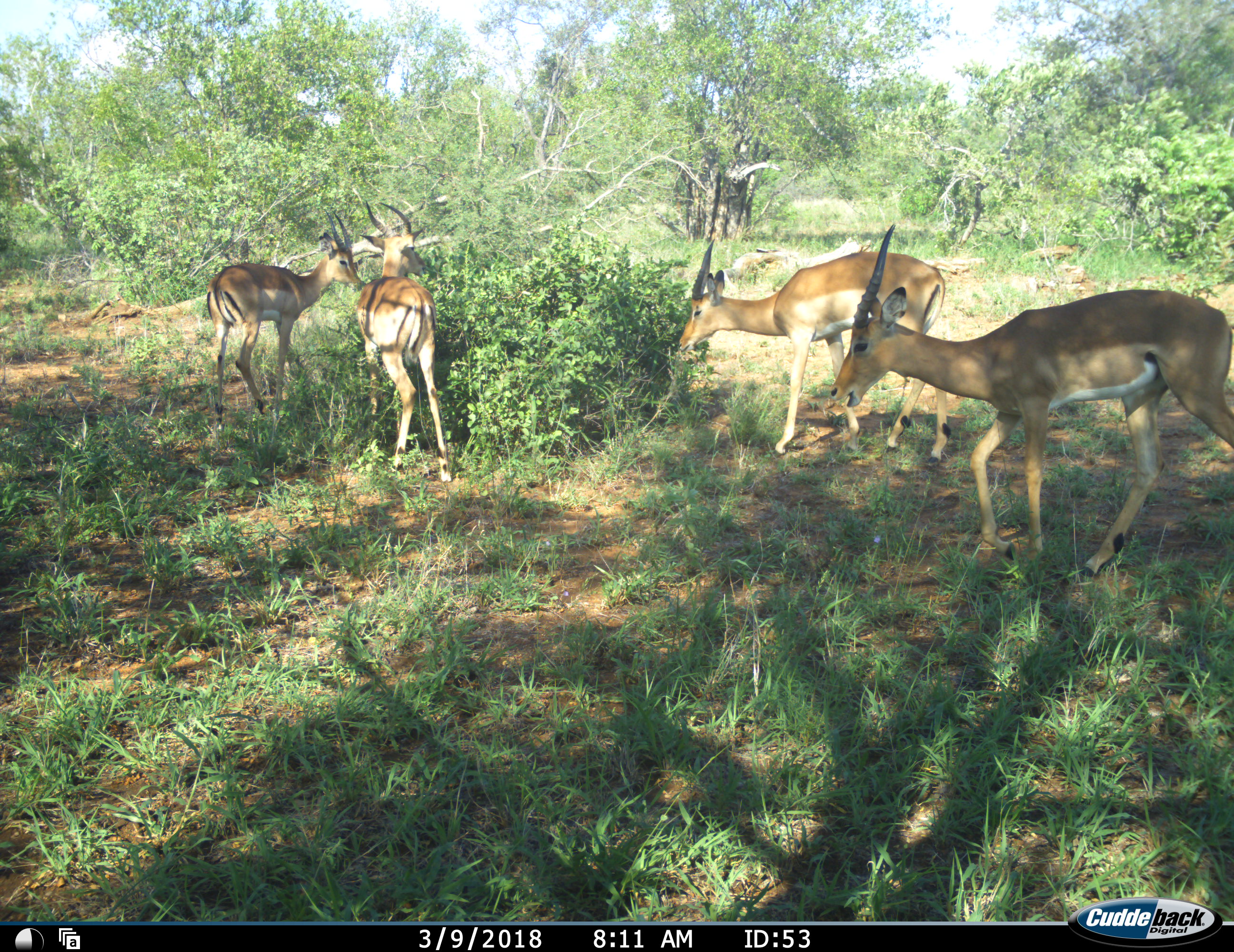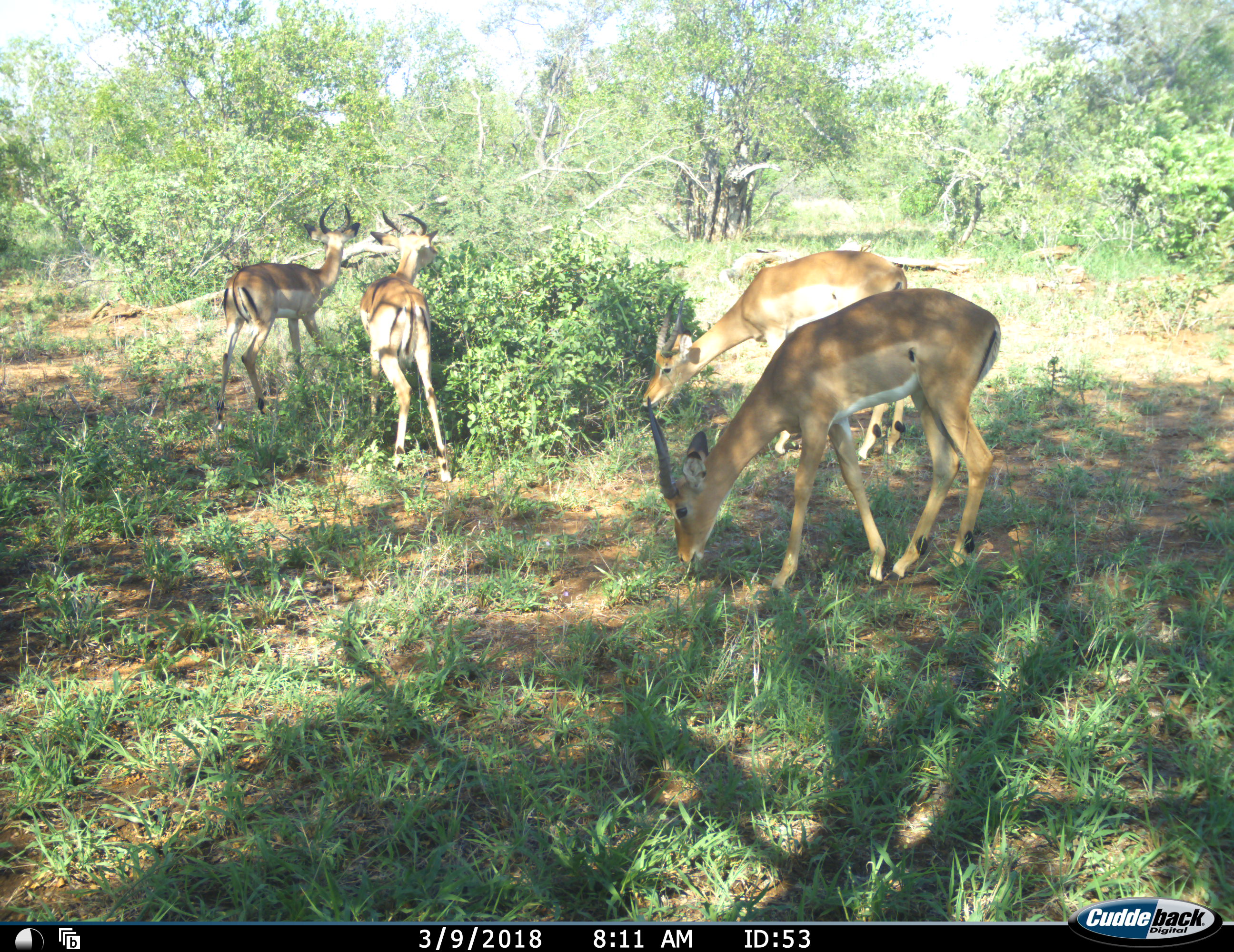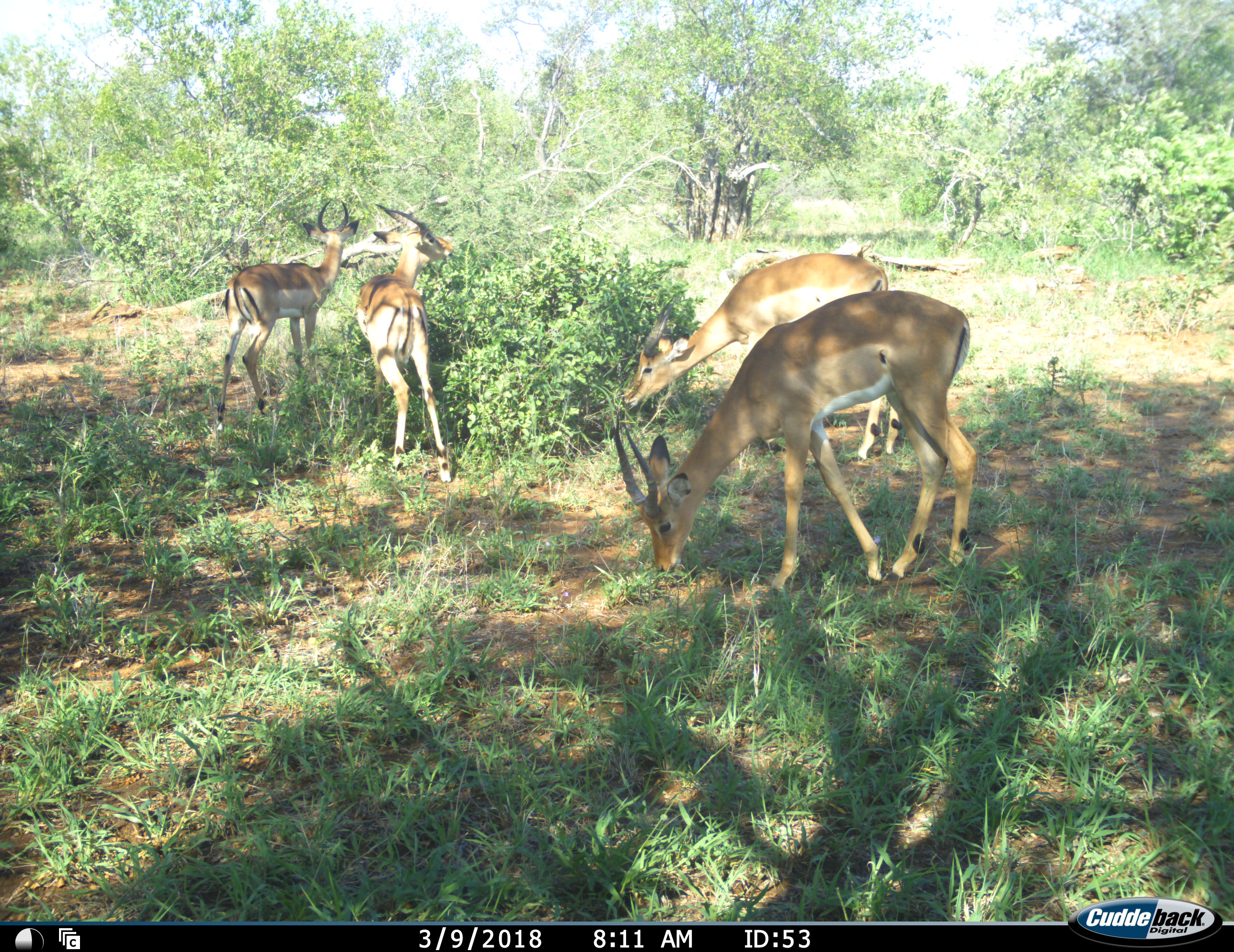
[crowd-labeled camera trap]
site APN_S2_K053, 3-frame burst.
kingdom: Animalia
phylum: Chordata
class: Mammalia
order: Artiodactyla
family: Bovidae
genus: Aepyceros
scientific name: Aepyceros melampus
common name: impala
Impala (Aepyceros melampus), count 4. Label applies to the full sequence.